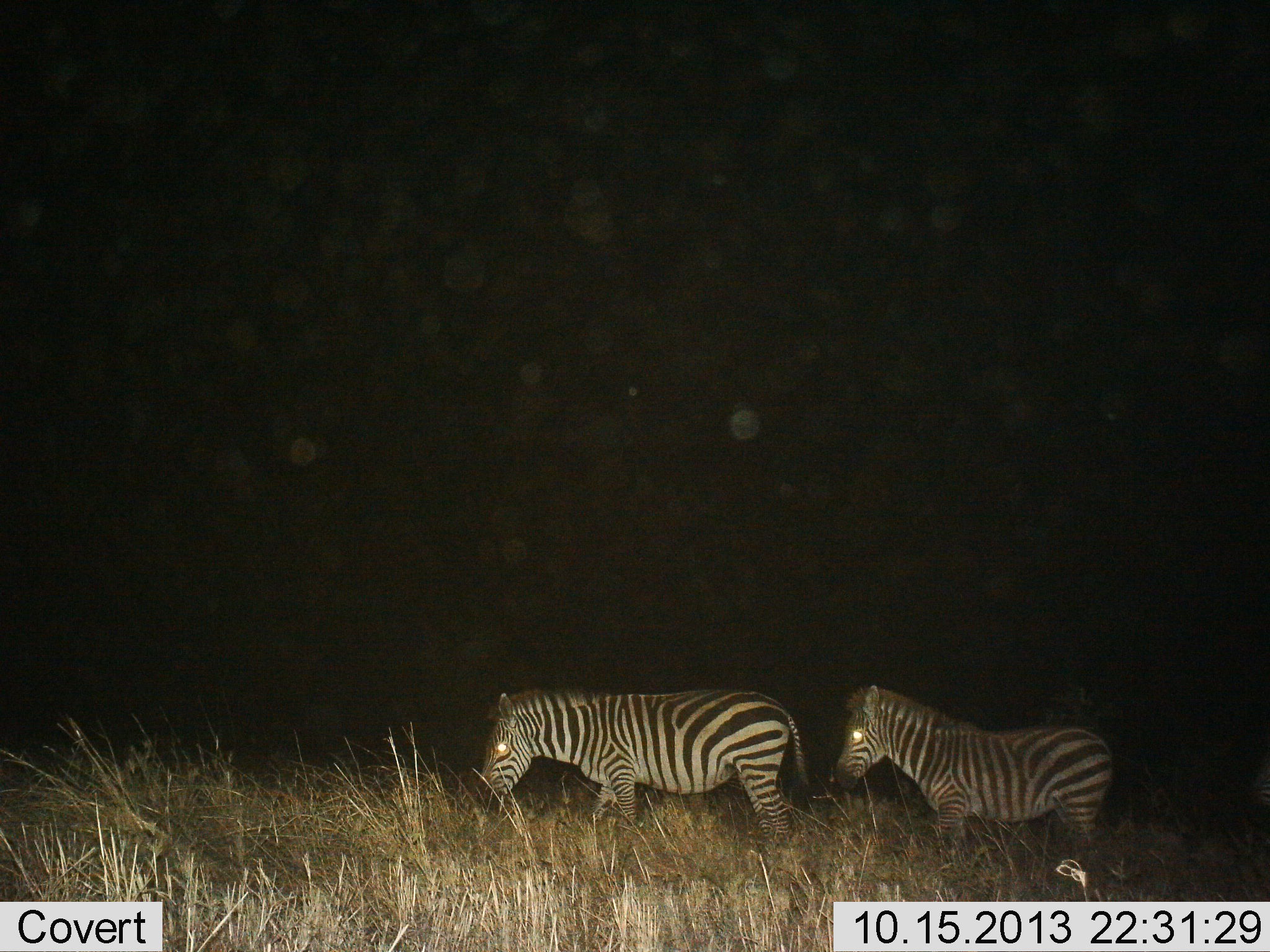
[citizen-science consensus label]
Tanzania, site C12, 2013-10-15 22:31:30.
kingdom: Animalia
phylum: Chordata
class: Mammalia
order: Perissodactyla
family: Equidae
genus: Equus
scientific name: Equus quagga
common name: plains zebra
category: zebra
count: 2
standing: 50%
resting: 0%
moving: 50%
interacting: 0%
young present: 20%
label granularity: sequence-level